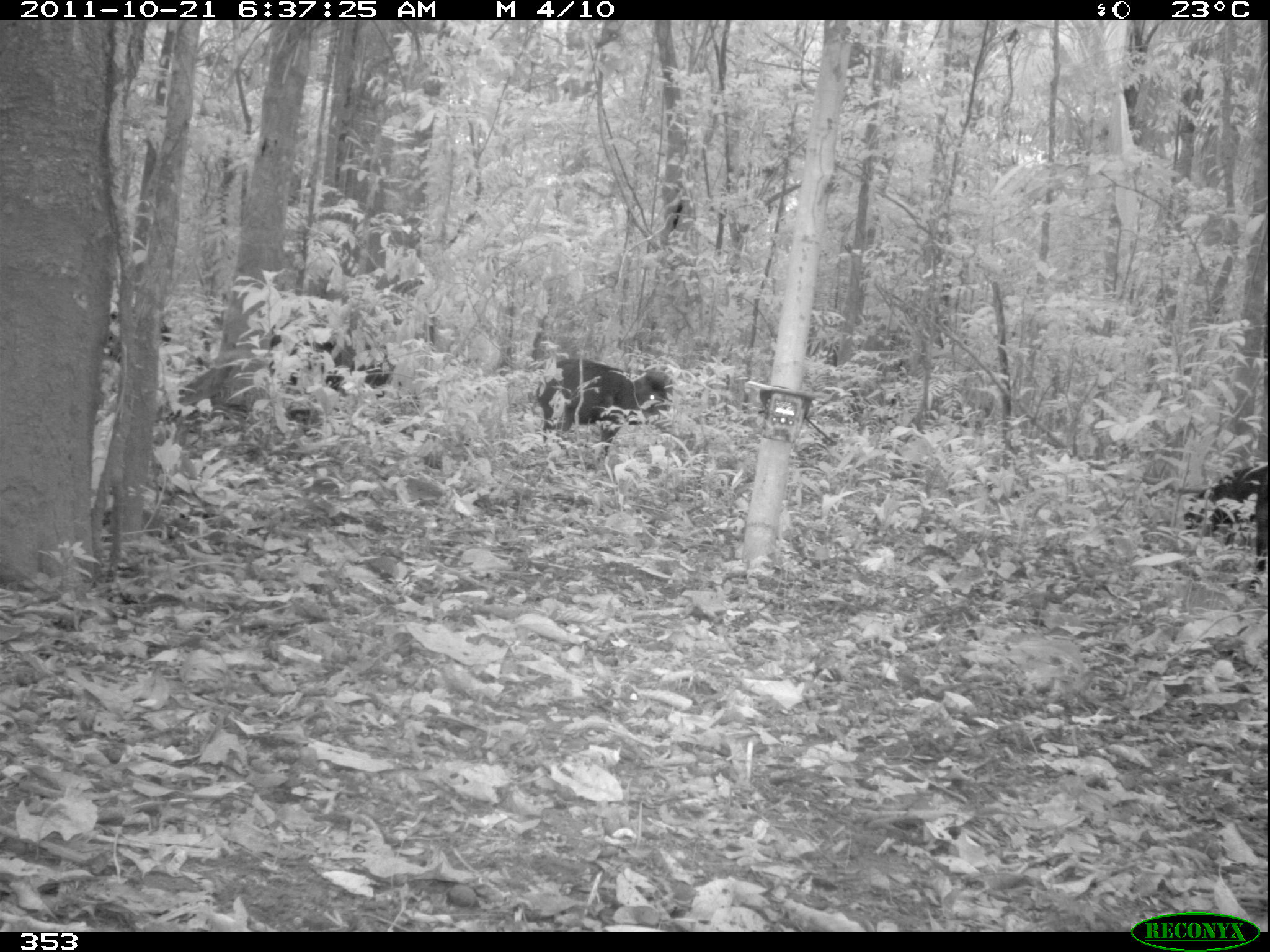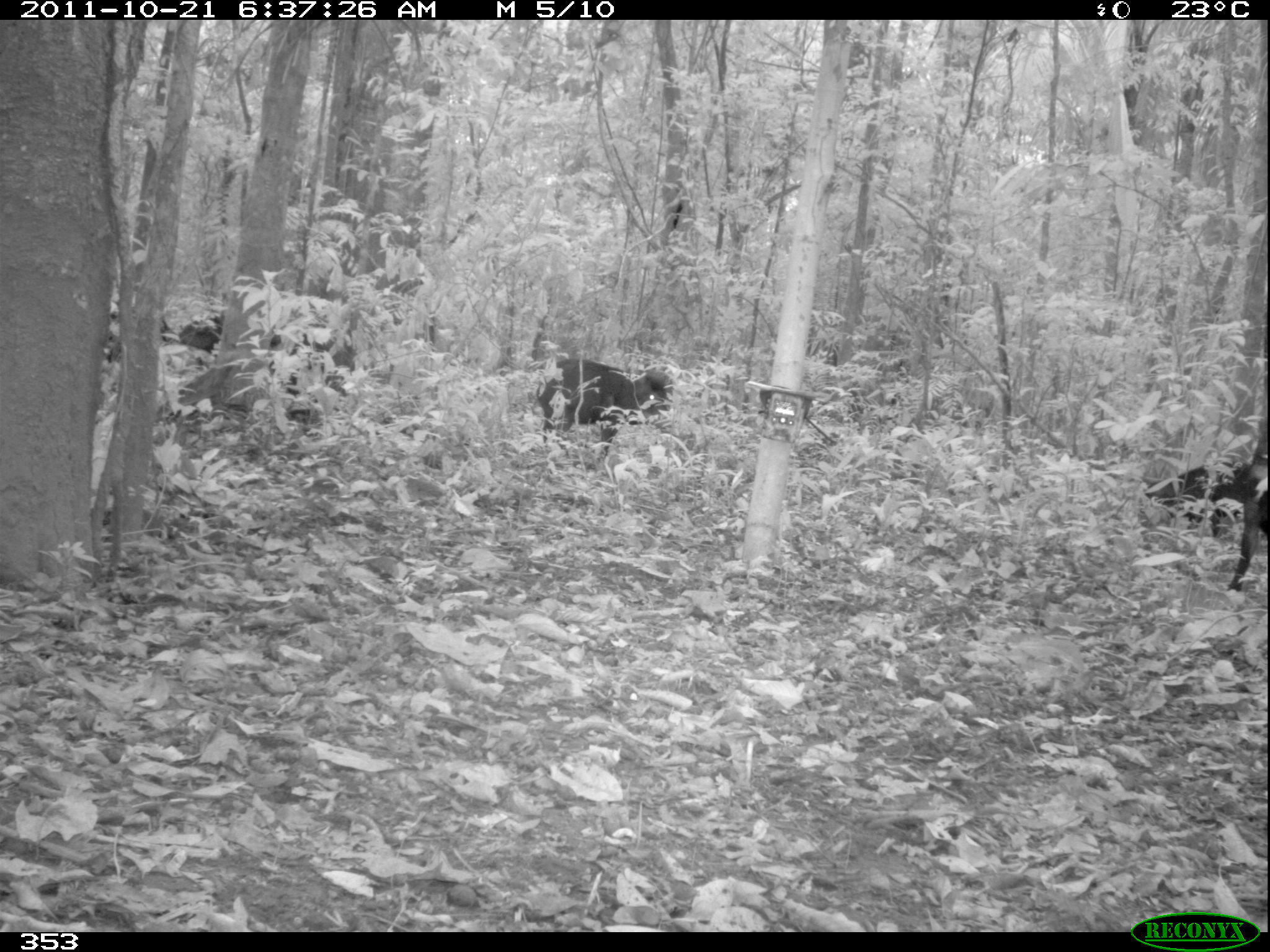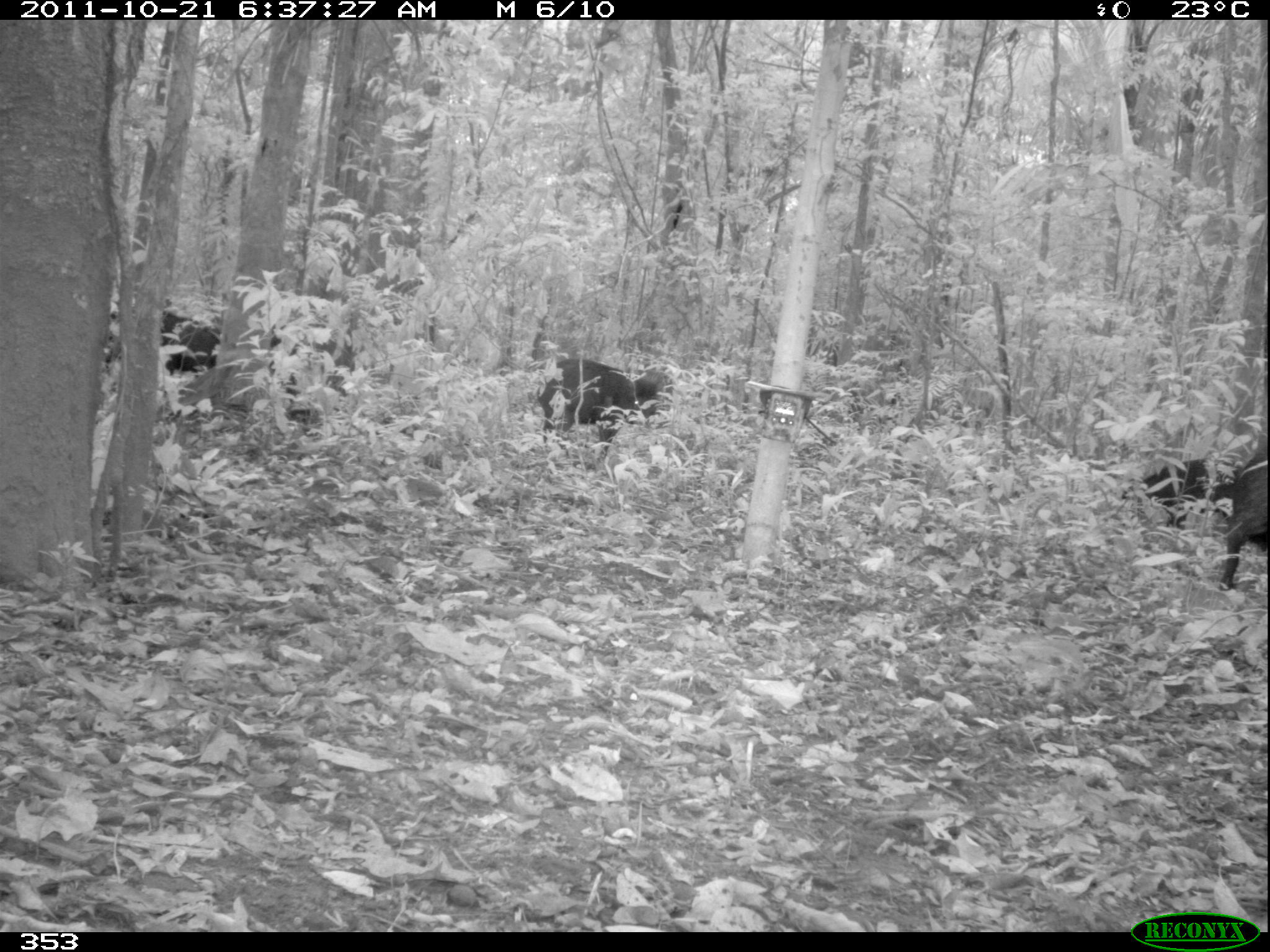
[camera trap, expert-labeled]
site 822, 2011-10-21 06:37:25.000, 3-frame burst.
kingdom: Animalia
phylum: Chordata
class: Mammalia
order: Artiodactyla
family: Tayassuidae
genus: Tayassu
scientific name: Tayassu pecari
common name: white-lipped peccary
Tayassu pecari (white-lipped peccary).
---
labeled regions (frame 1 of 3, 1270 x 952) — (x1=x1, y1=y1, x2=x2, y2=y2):
tayassu pecari: (x1=535, y1=358, x2=672, y2=458); (x1=263, y1=321, x2=390, y2=407); (x1=1187, y1=467, x2=1269, y2=586); (x1=103, y1=311, x2=210, y2=382)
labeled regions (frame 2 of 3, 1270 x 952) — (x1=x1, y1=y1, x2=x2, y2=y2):
tayassu pecari: (x1=1146, y1=458, x2=1268, y2=593); (x1=173, y1=314, x2=316, y2=419); (x1=537, y1=357, x2=674, y2=462)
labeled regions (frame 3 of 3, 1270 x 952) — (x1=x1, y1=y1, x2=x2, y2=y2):
tayassu pecari: (x1=540, y1=358, x2=664, y2=459); (x1=1206, y1=438, x2=1268, y2=586); (x1=1123, y1=458, x2=1239, y2=537); (x1=106, y1=307, x2=224, y2=384)